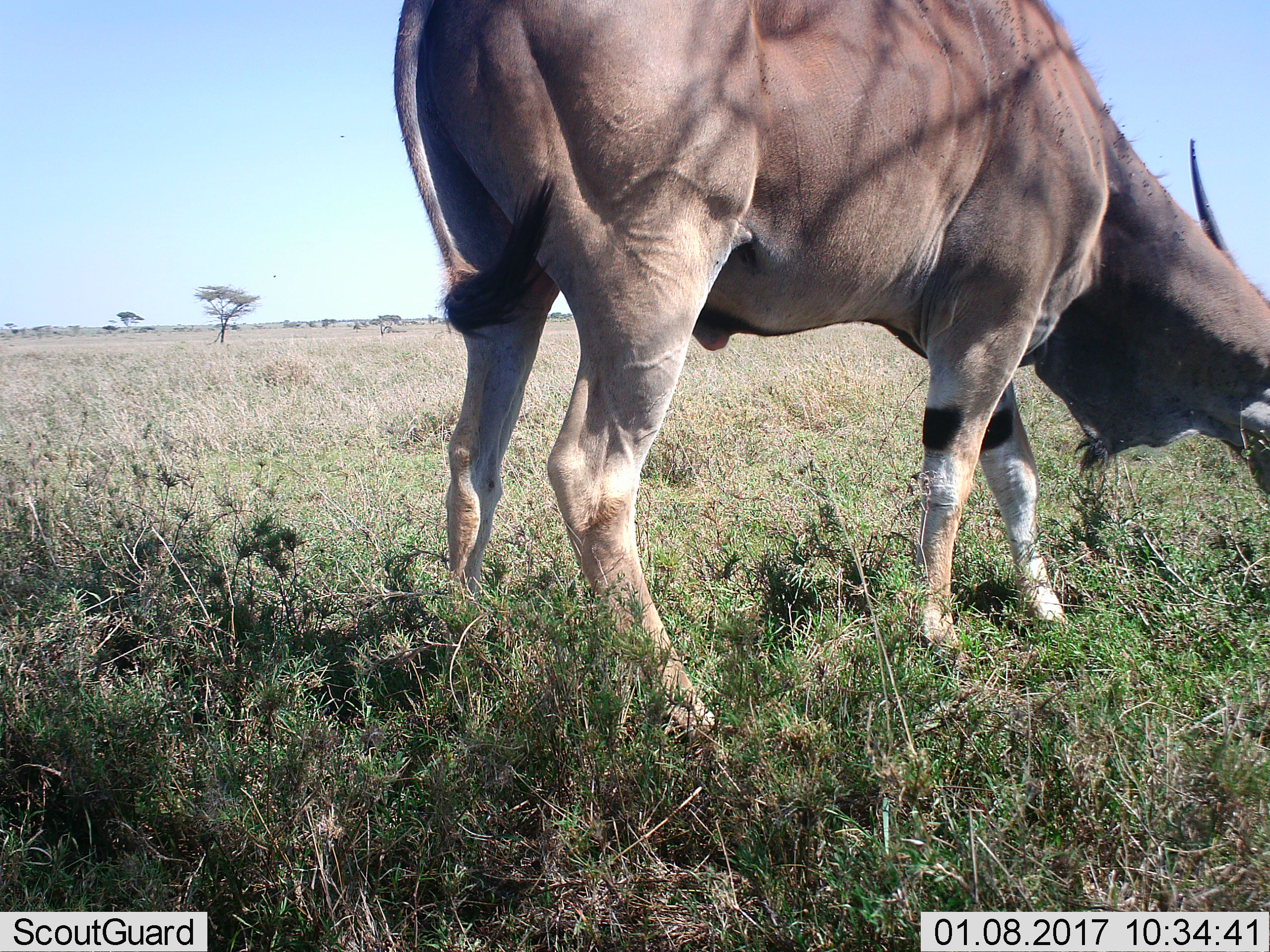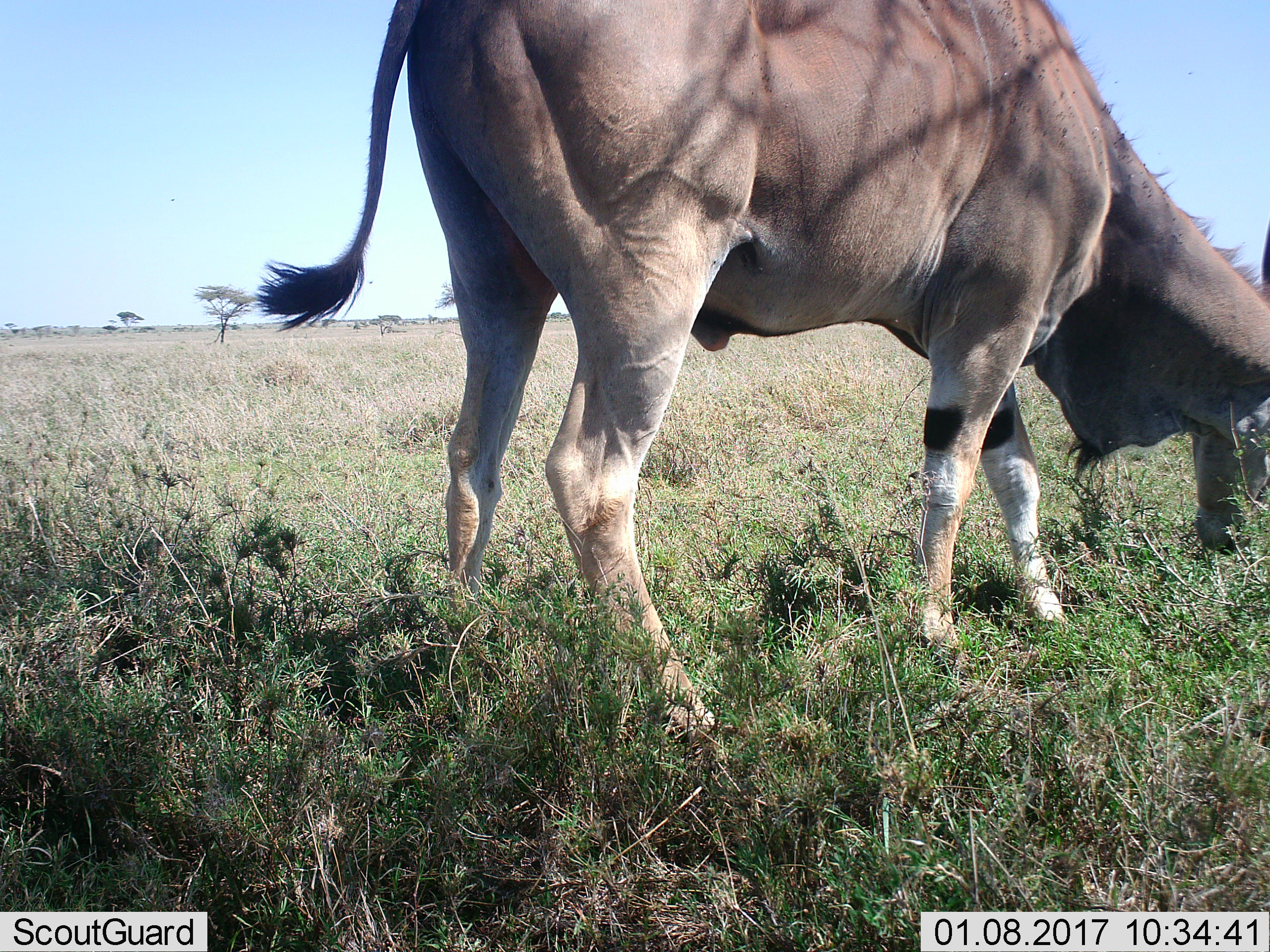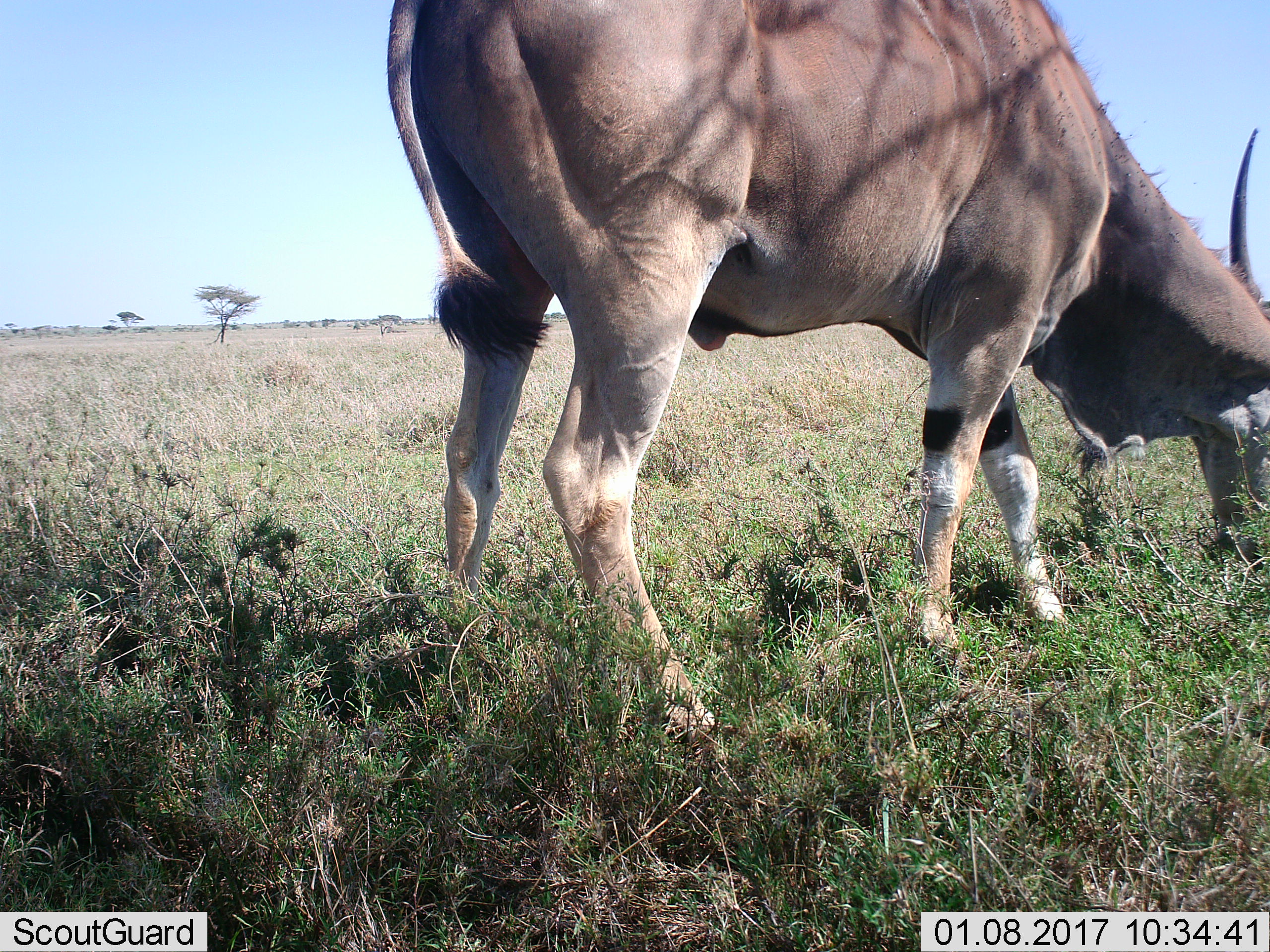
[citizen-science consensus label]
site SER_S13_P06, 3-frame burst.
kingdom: Animalia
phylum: Chordata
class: Mammalia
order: Artiodactyla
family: Bovidae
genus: Tragelaphus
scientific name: Tragelaphus oryx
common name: eland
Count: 1.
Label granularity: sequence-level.